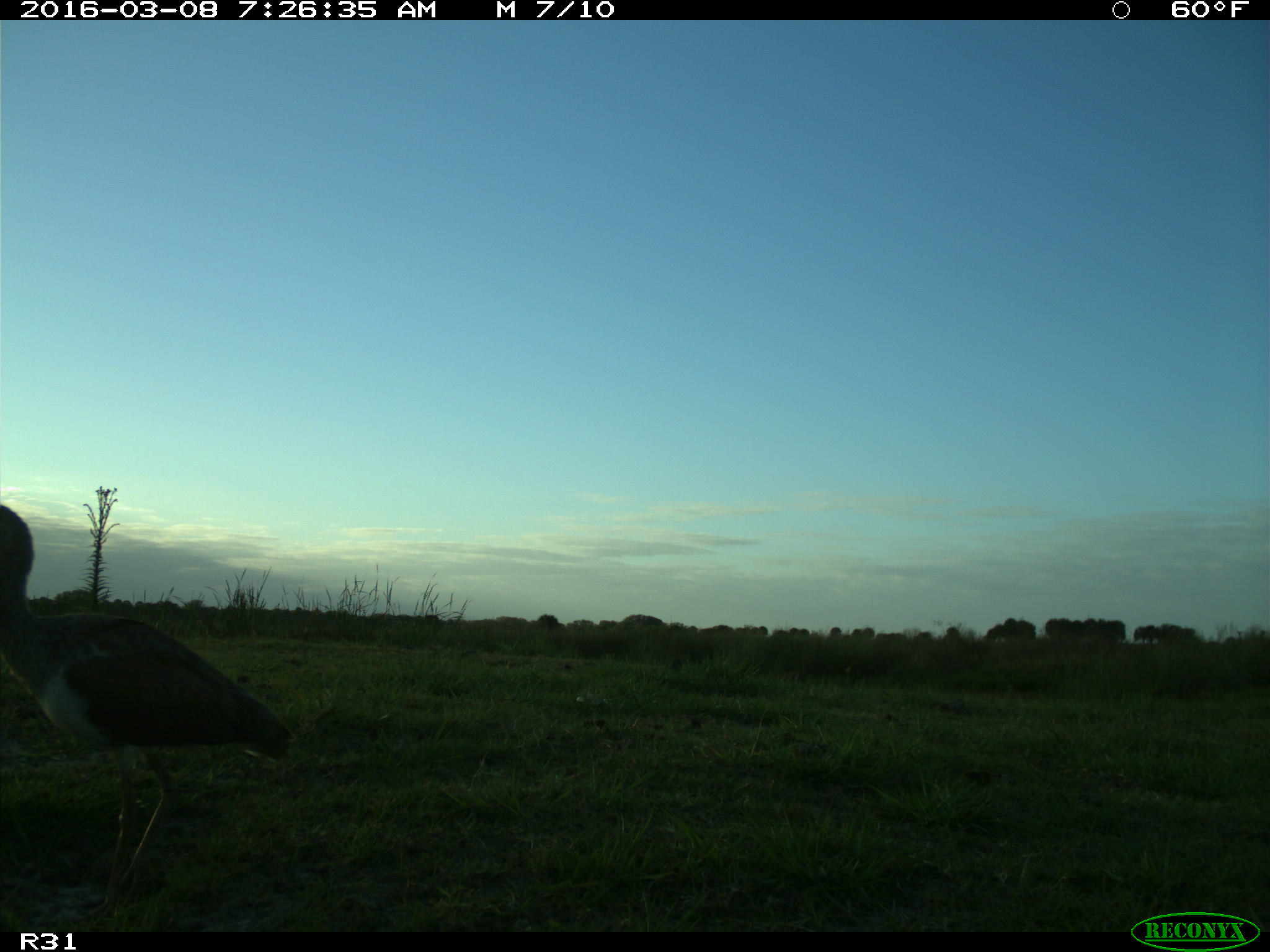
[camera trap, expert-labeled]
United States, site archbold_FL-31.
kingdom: Animalia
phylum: Chordata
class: Aves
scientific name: Aves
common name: birds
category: unidentified bird